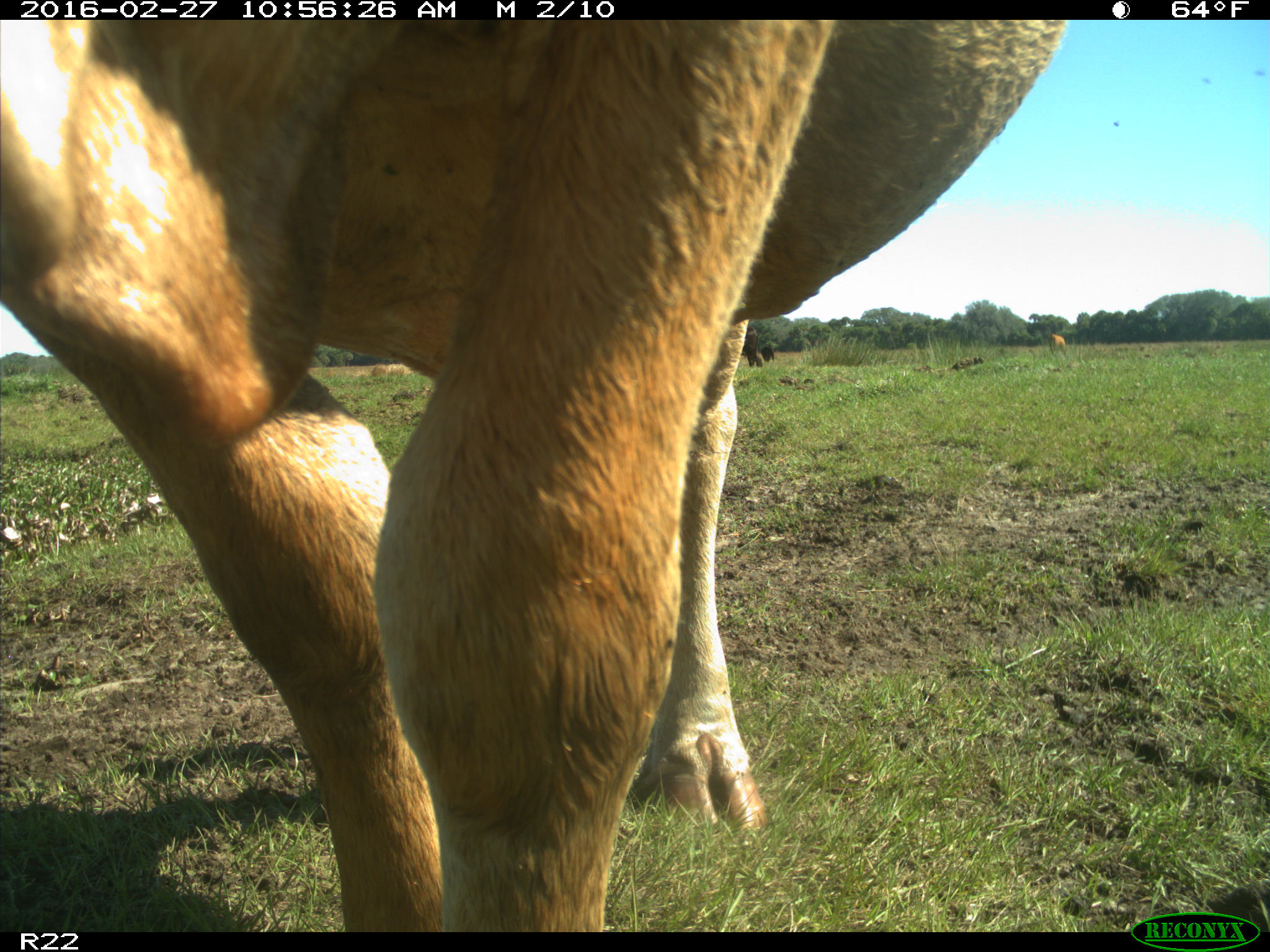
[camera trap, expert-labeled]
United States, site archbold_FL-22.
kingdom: Animalia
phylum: Chordata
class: Mammalia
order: Artiodactyla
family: Bovidae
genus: Bos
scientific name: Bos taurus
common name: domestic cow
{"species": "Bos taurus (domestic cow)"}